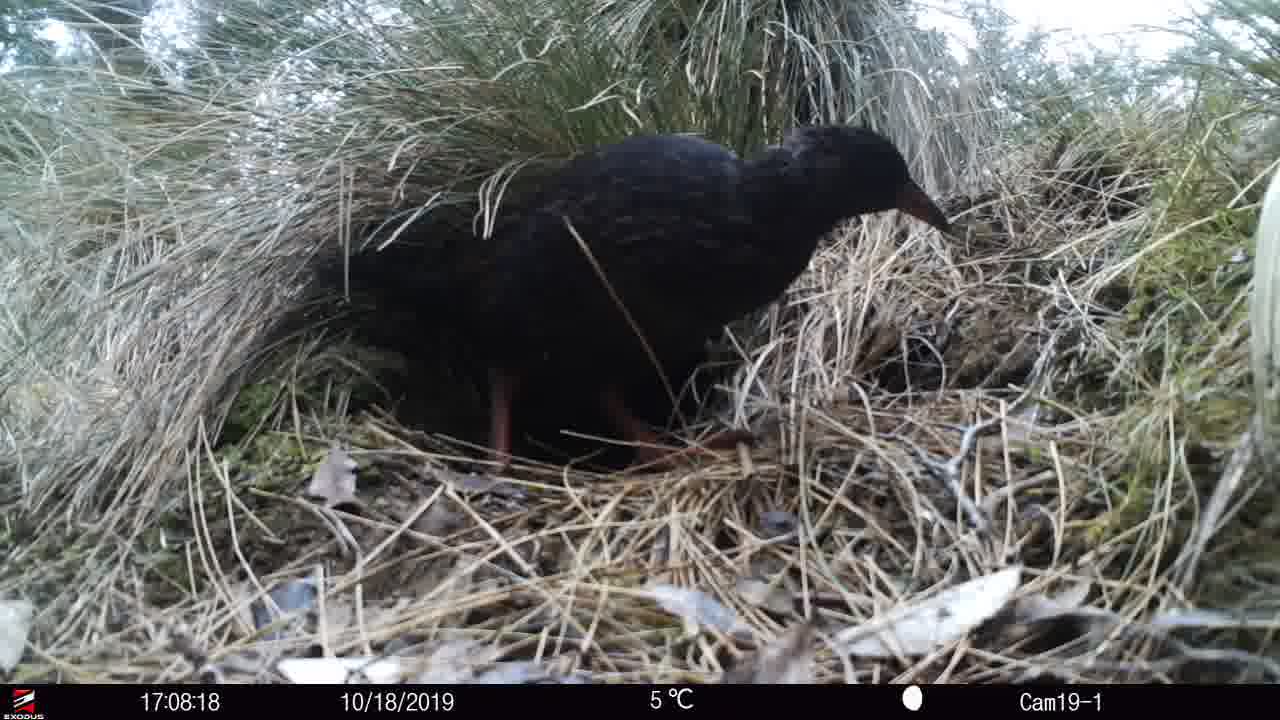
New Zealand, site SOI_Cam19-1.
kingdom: Animalia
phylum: Chordata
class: Aves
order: Gruiformes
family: Rallidae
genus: Gallirallus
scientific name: Gallirallus australis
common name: weka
Weka (Gallirallus australis).